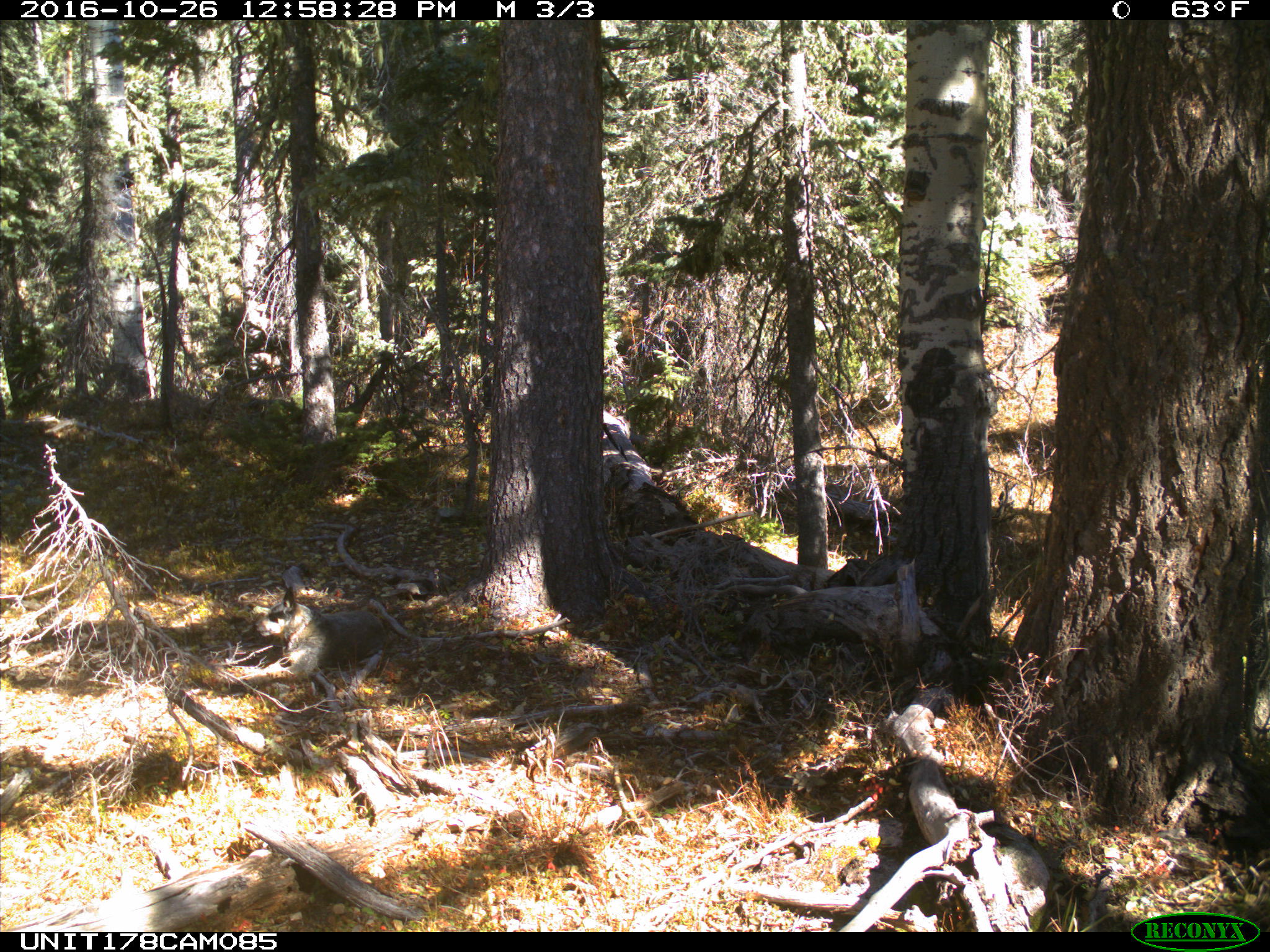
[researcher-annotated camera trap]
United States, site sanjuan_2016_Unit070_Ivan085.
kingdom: Animalia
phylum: Chordata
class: Mammalia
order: Carnivora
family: Canidae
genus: Canis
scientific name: Canis familiaris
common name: domestic dog